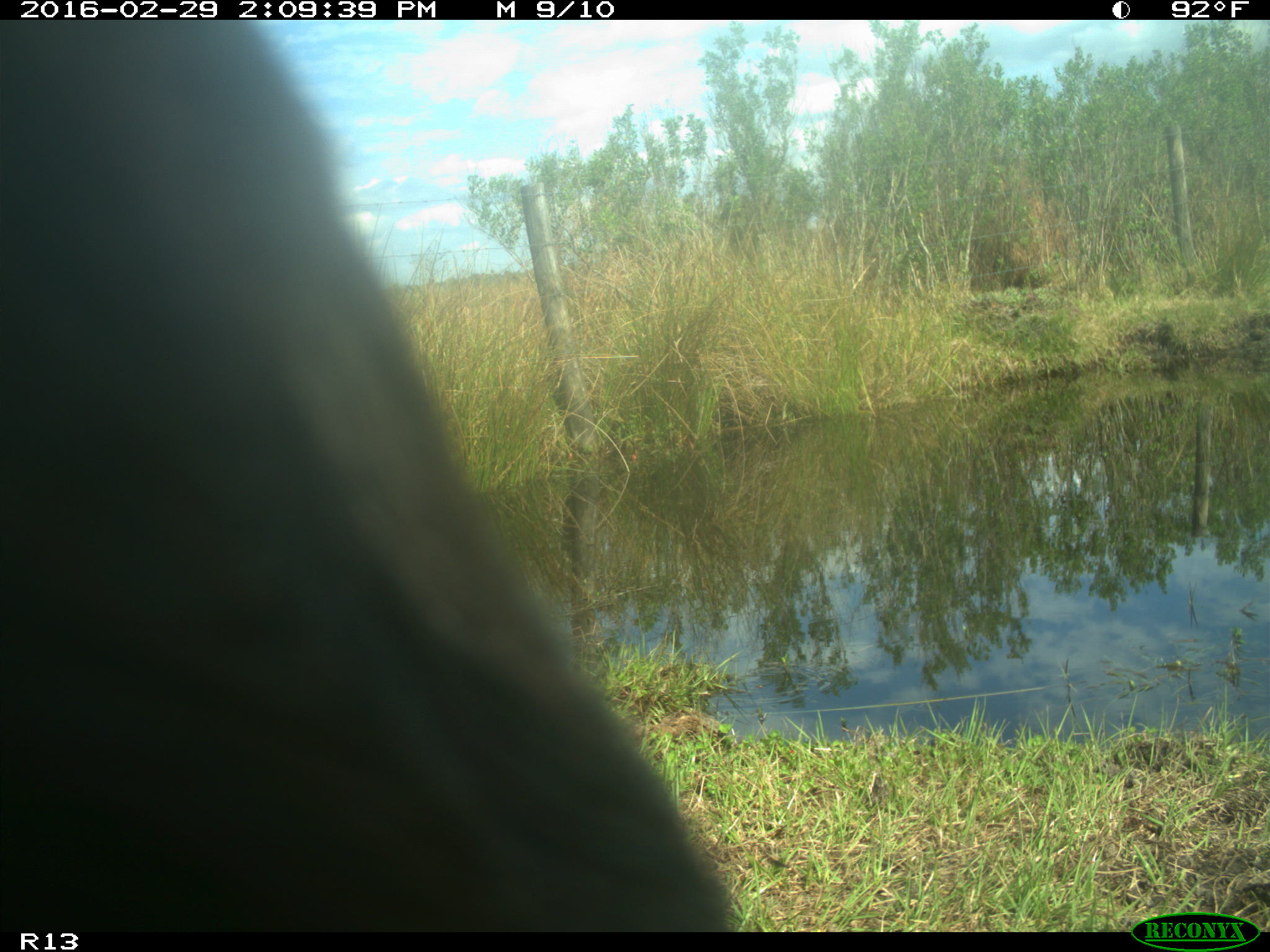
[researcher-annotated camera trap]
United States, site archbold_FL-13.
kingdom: Animalia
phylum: Chordata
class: Mammalia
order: Artiodactyla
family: Bovidae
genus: Bos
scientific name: Bos taurus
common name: domestic cow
Bos taurus (domestic cow).